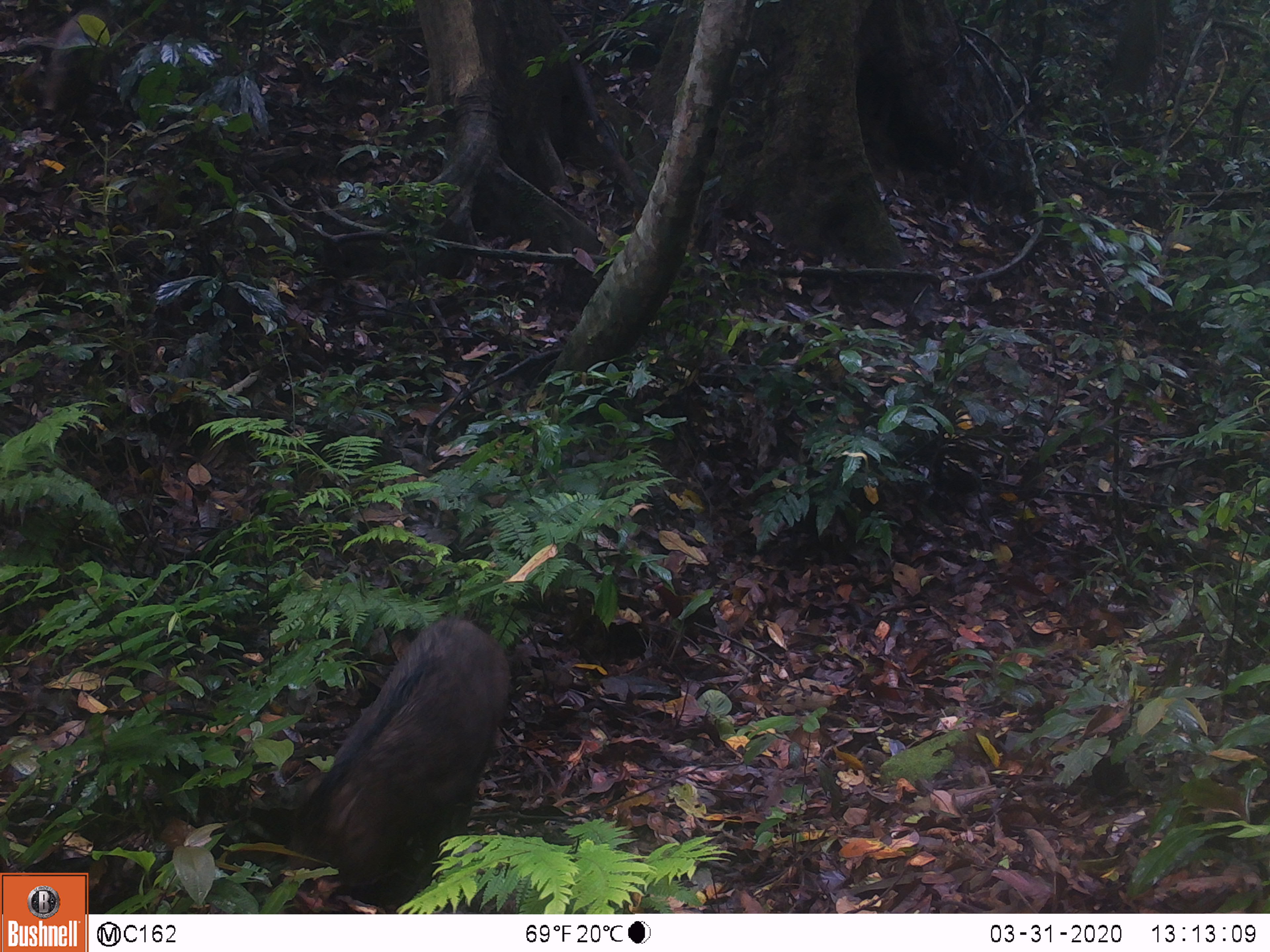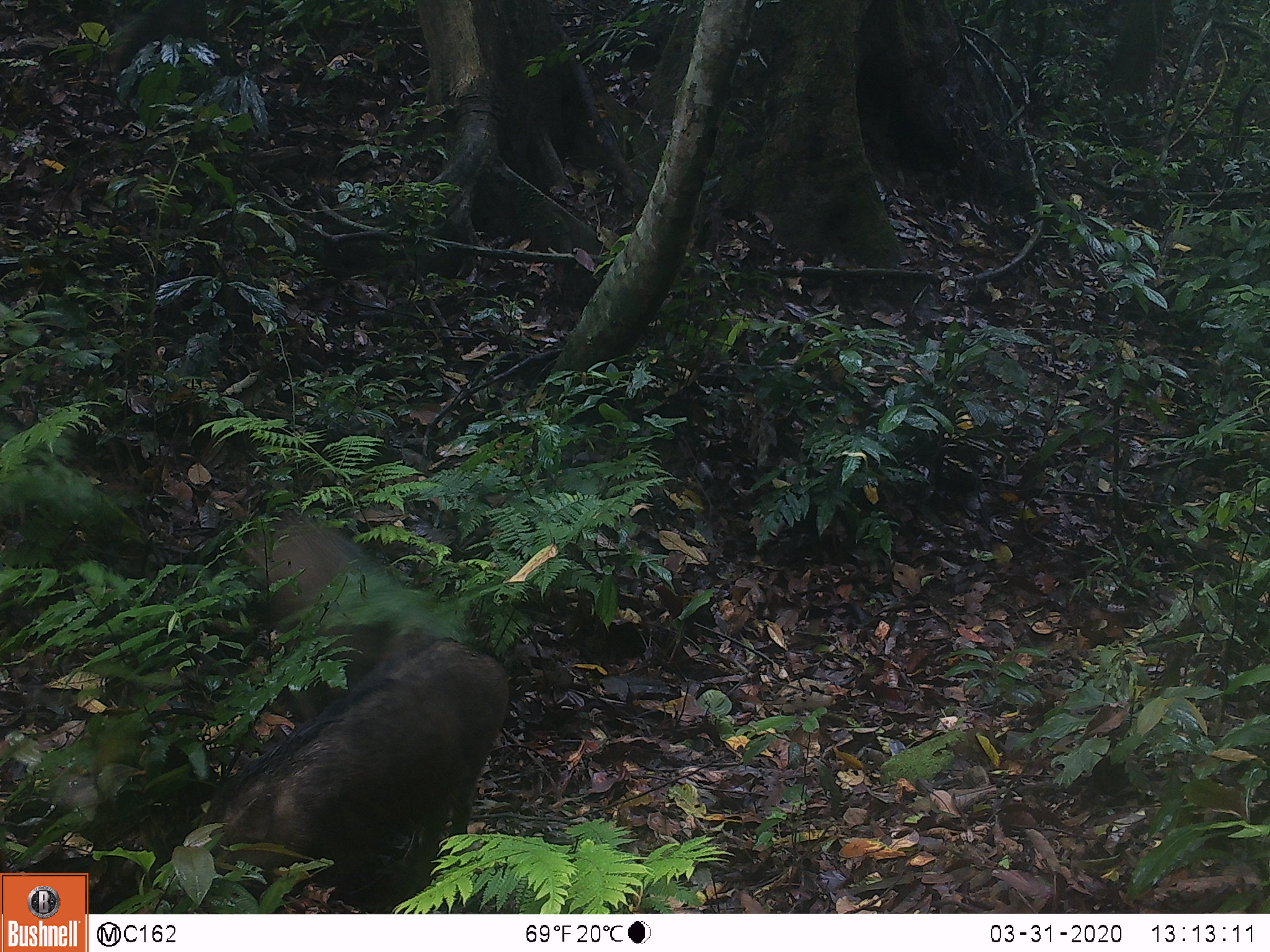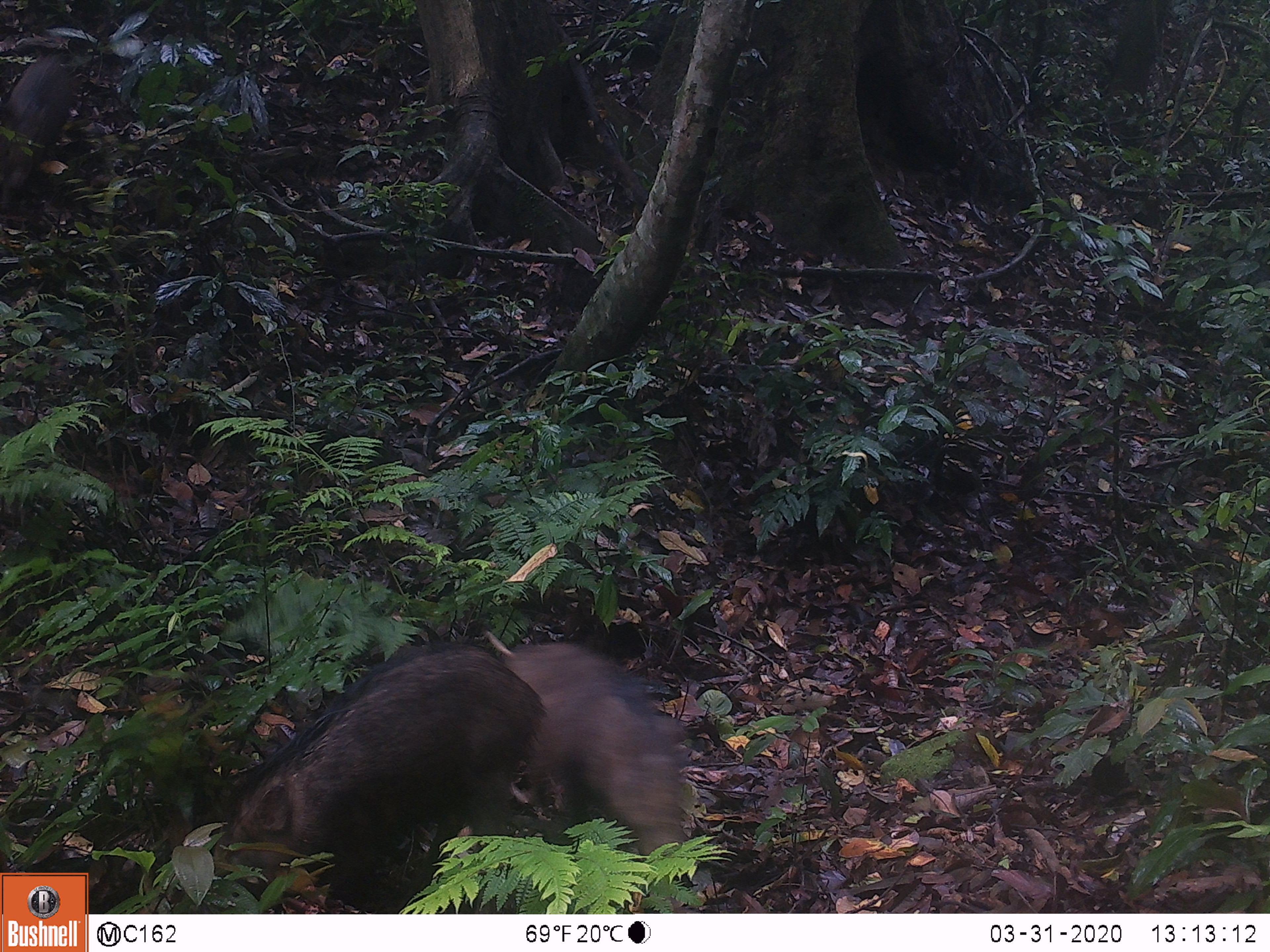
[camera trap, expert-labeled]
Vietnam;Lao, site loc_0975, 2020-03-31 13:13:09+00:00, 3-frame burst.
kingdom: Animalia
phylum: Chordata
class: Mammalia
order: Artiodactyla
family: Suidae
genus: Sus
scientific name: Sus scrofa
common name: eurasian wild pig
Eurasian wild pig (Sus scrofa). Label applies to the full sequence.